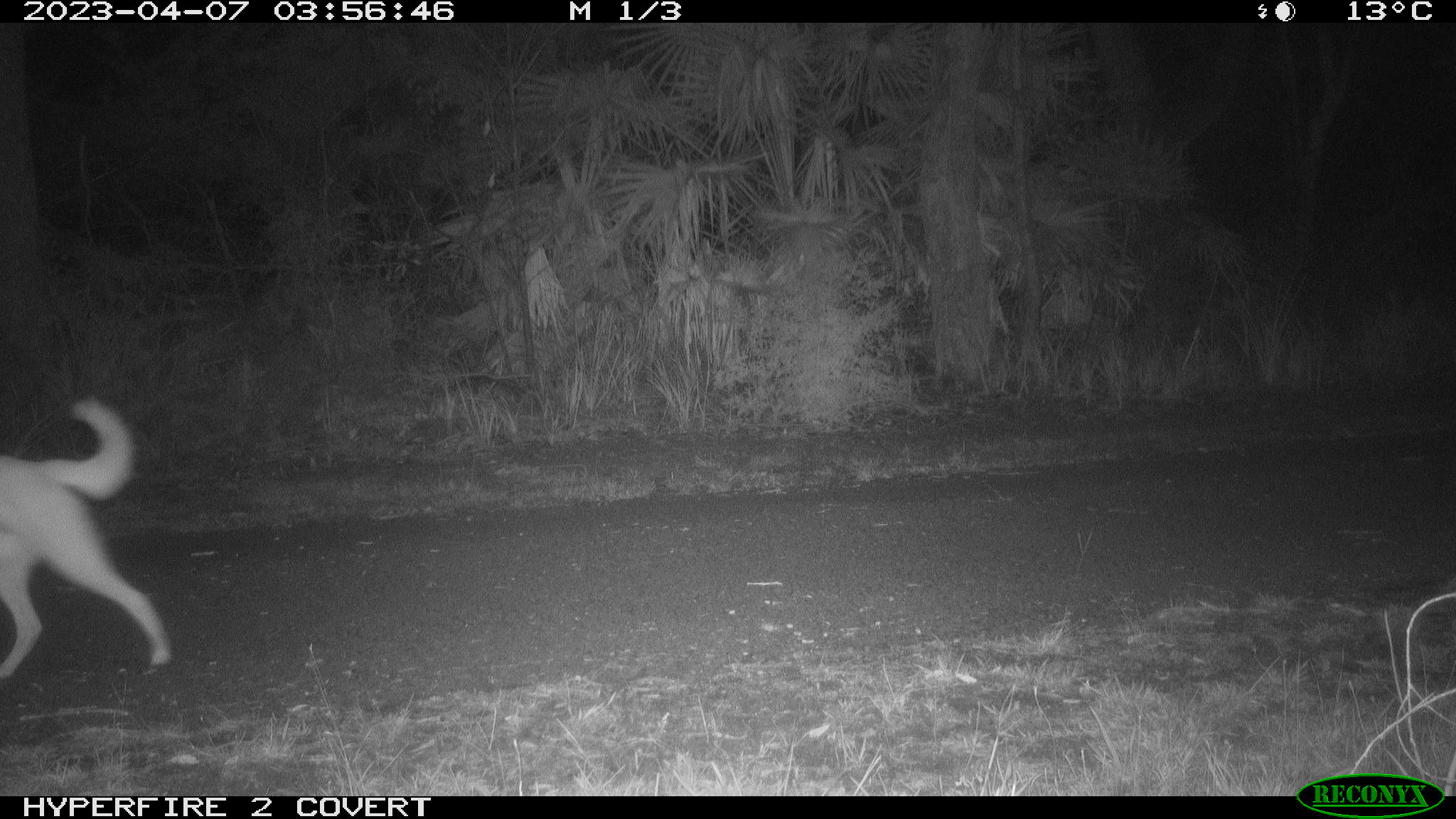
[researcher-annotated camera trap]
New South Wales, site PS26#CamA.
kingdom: Animalia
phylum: Chordata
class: Mammalia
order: Carnivora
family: Canidae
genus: Canis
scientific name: Canis familiaris dingo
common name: dingo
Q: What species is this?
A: Dingo (Canis familiaris dingo).